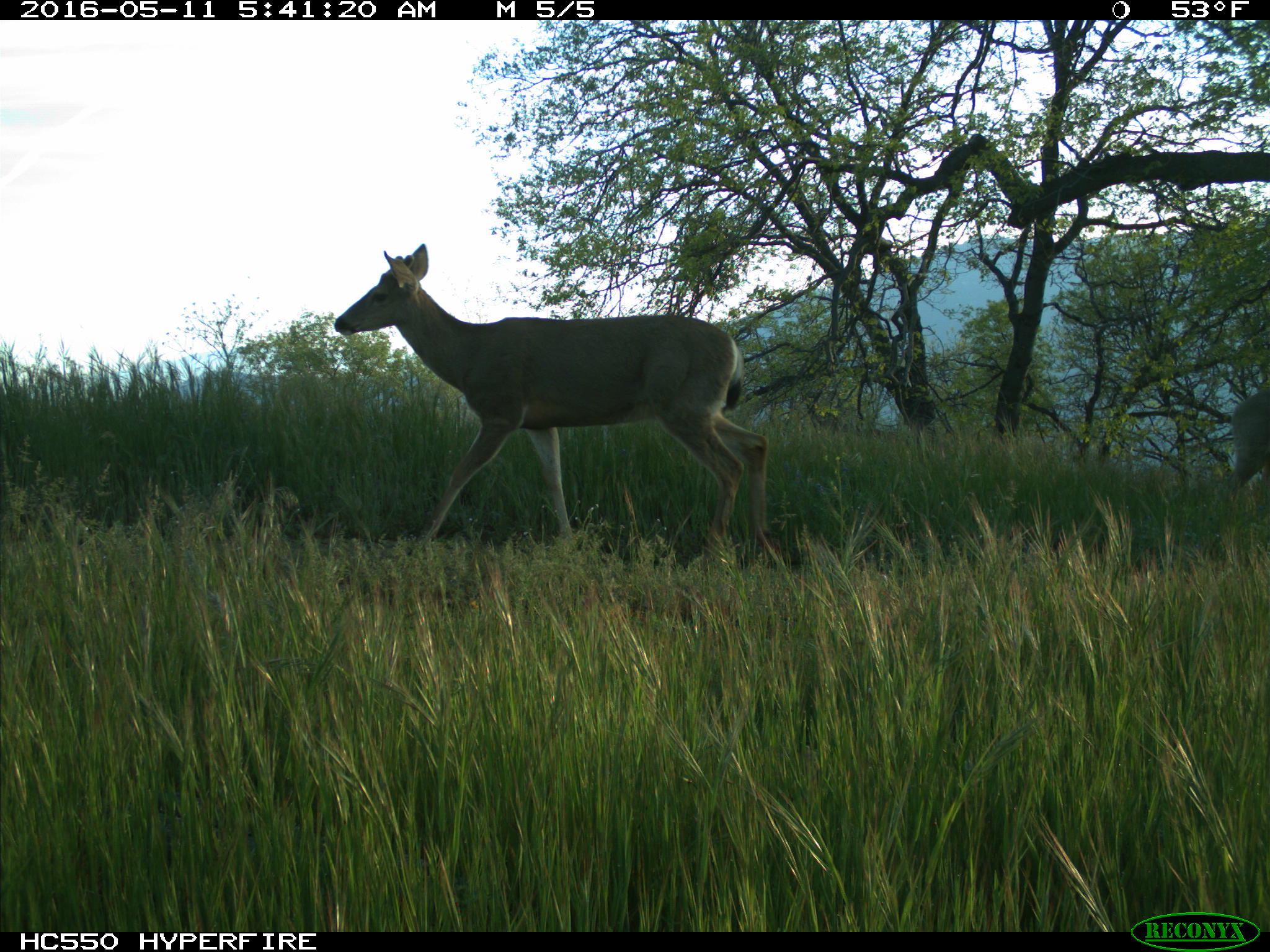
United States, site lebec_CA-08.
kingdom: Animalia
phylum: Chordata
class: Mammalia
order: Artiodactyla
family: Cervidae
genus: Odocoileus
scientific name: Odocoileus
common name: deer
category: unidentified deer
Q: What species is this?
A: Unidentified deer (deer) (Odocoileus).